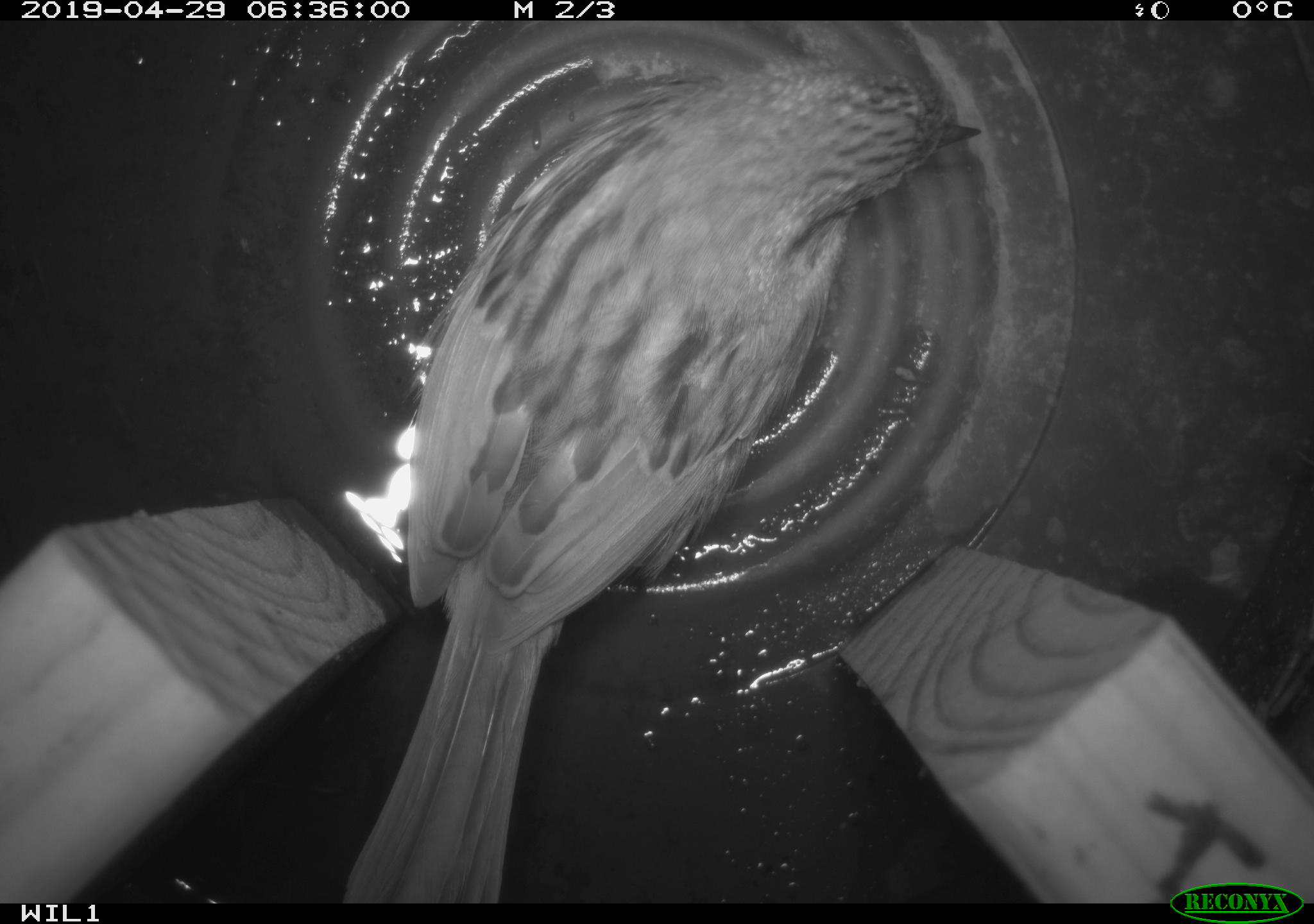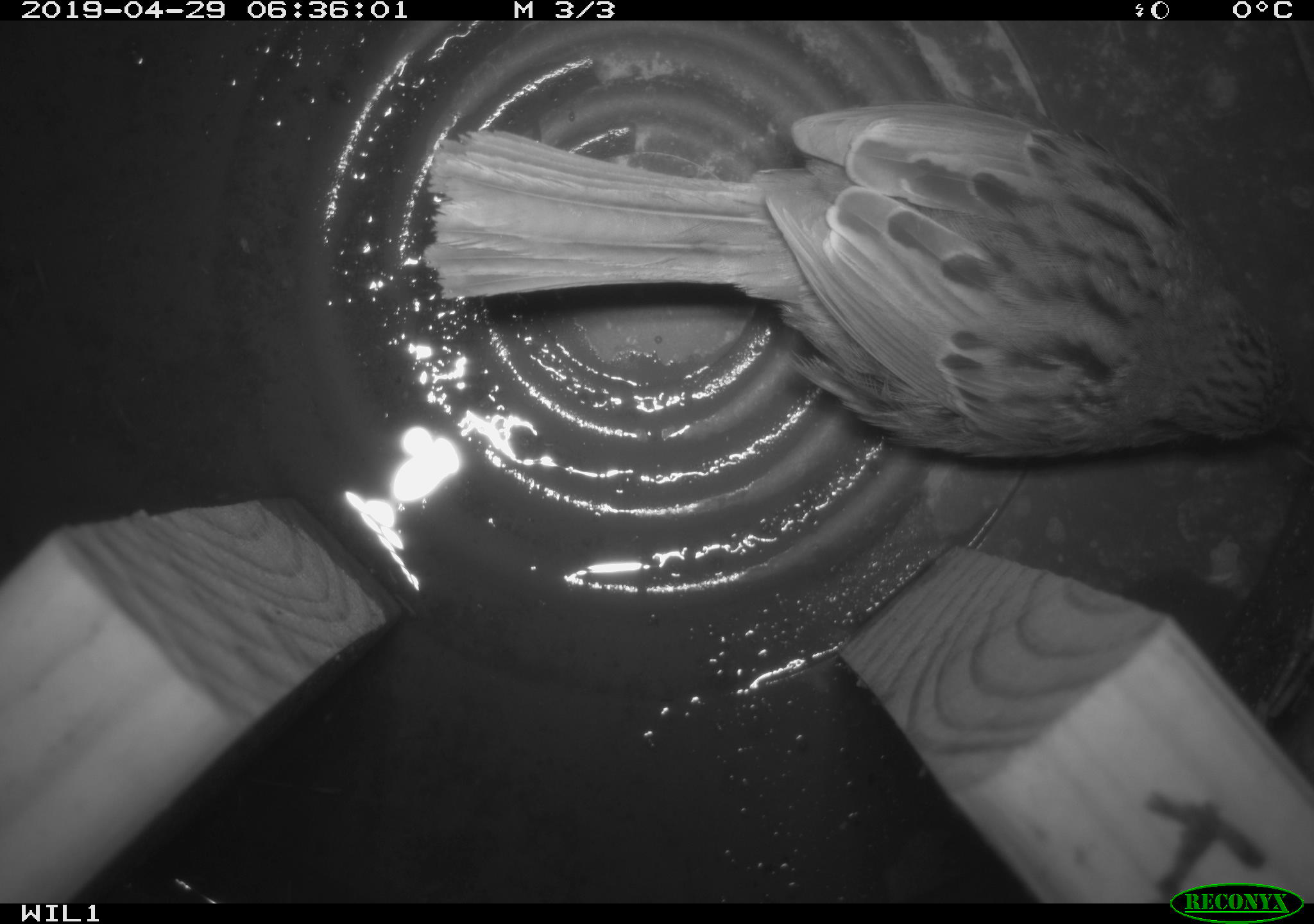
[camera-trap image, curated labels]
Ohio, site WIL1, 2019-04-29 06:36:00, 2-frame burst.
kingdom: Animalia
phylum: Chordata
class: Aves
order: Passeriformes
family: Passerellidae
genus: Melospiza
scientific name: Melospiza melodia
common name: song sparrow